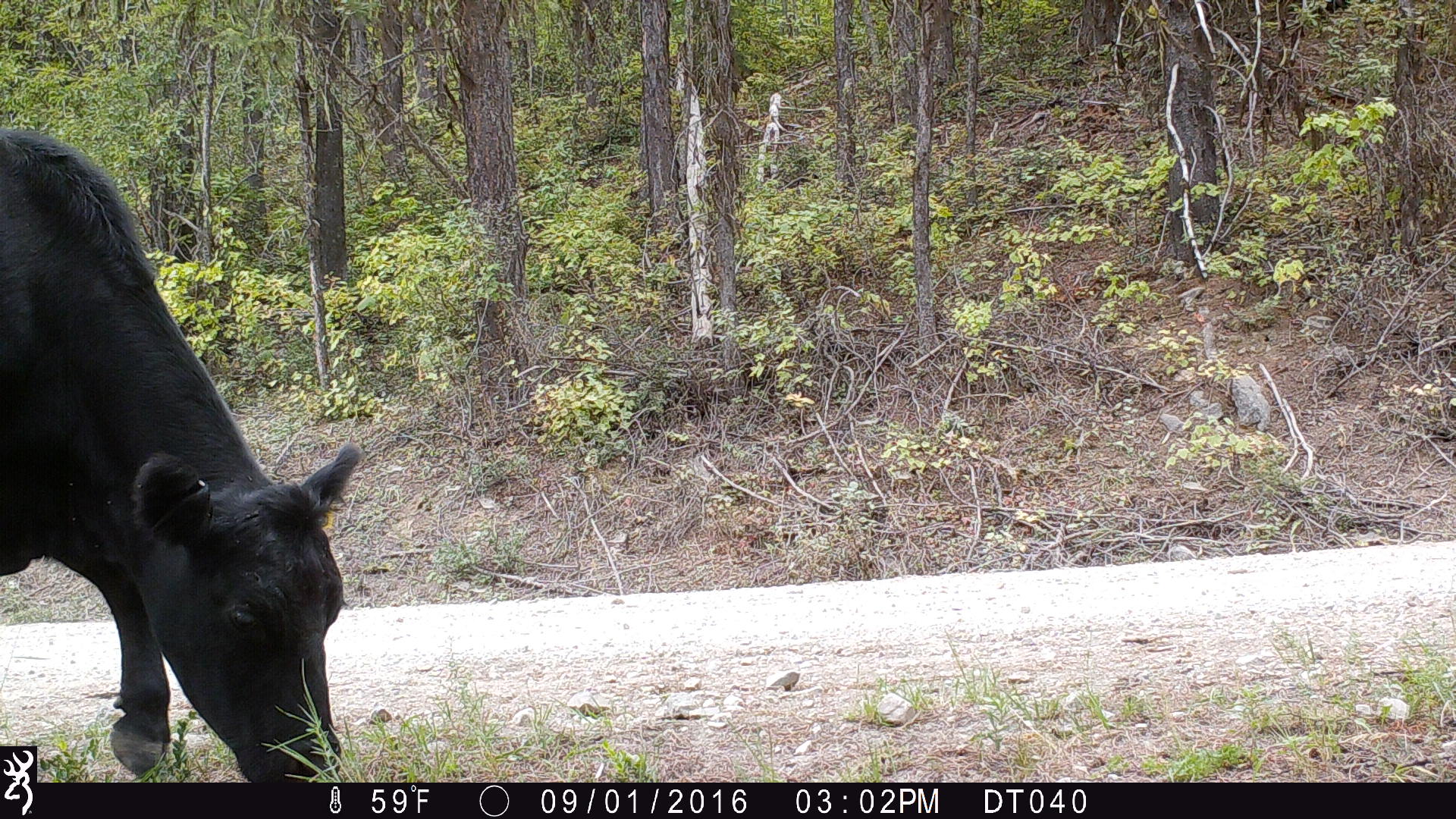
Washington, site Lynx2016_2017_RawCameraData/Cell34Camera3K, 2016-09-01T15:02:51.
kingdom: Animalia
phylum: Chordata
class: Mammalia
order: Artiodactyla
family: Bovidae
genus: Bos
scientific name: Bos taurus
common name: domestic cattle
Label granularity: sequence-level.